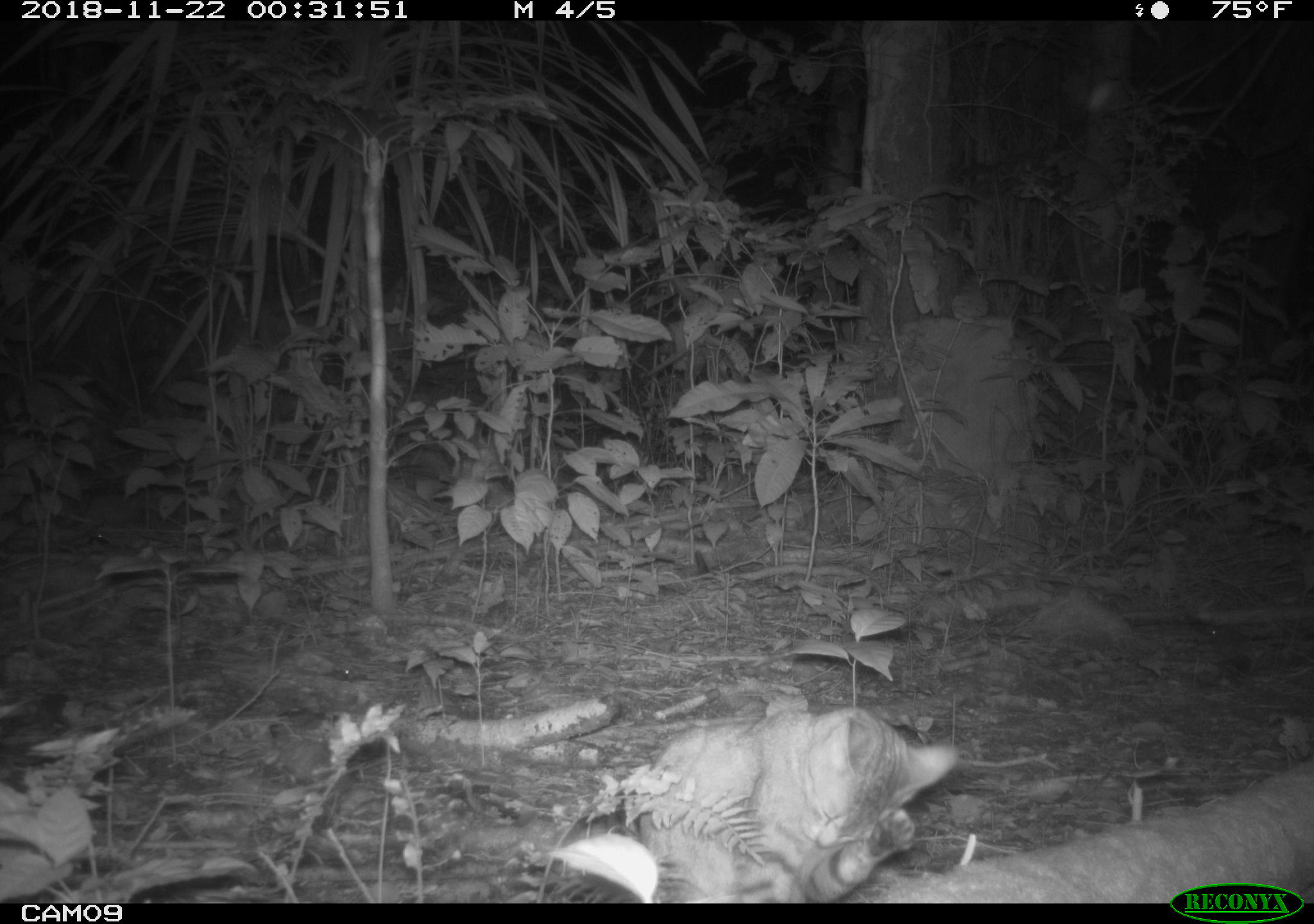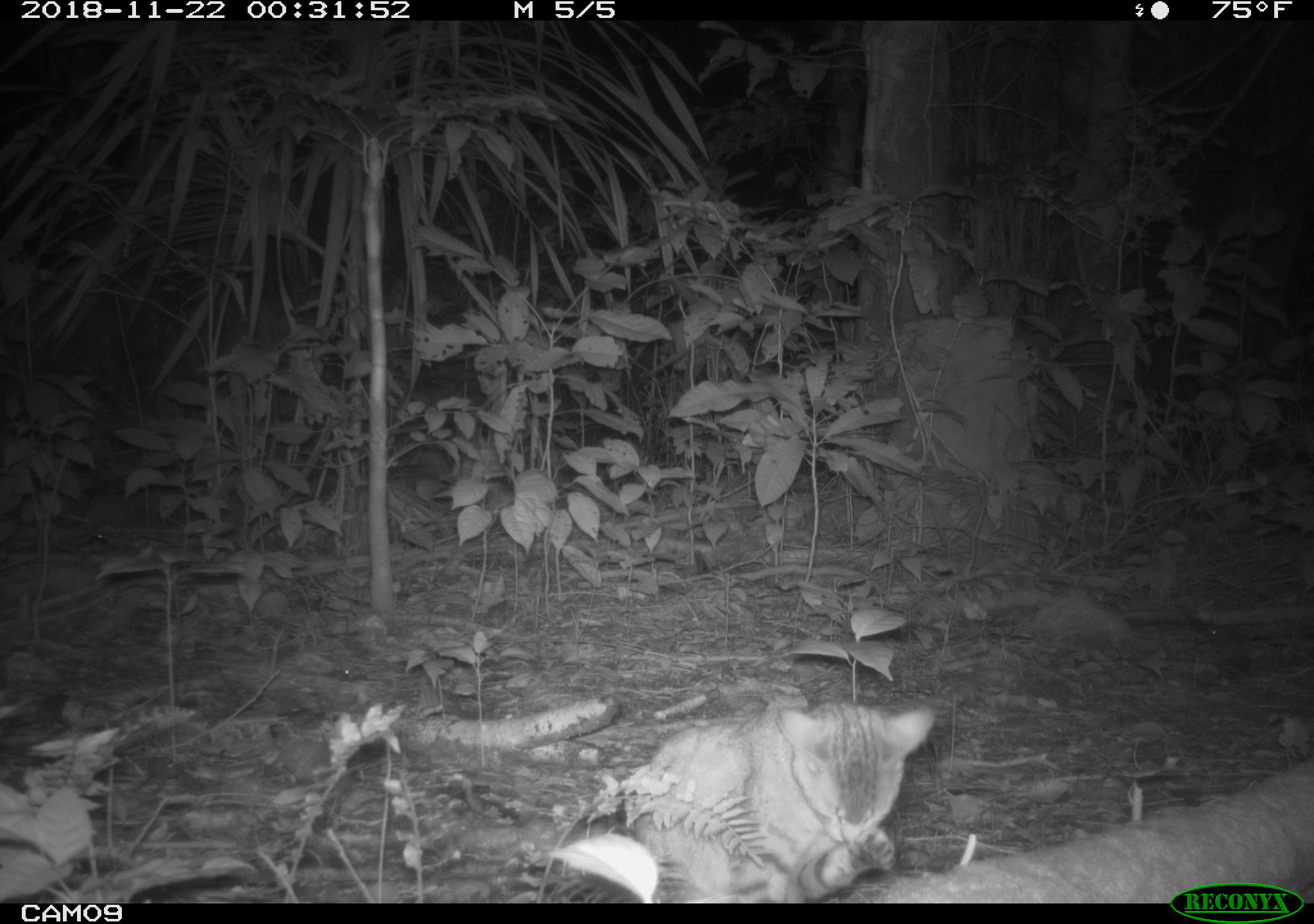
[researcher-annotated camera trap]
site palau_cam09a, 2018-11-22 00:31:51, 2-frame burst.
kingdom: Animalia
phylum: Chordata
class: Mammalia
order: Carnivora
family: Felidae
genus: Felis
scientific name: Felis catus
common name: cat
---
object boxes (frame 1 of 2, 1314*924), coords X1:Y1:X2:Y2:
cat: 595:698:960:909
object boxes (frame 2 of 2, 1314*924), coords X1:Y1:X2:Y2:
cat: 541:691:943:902